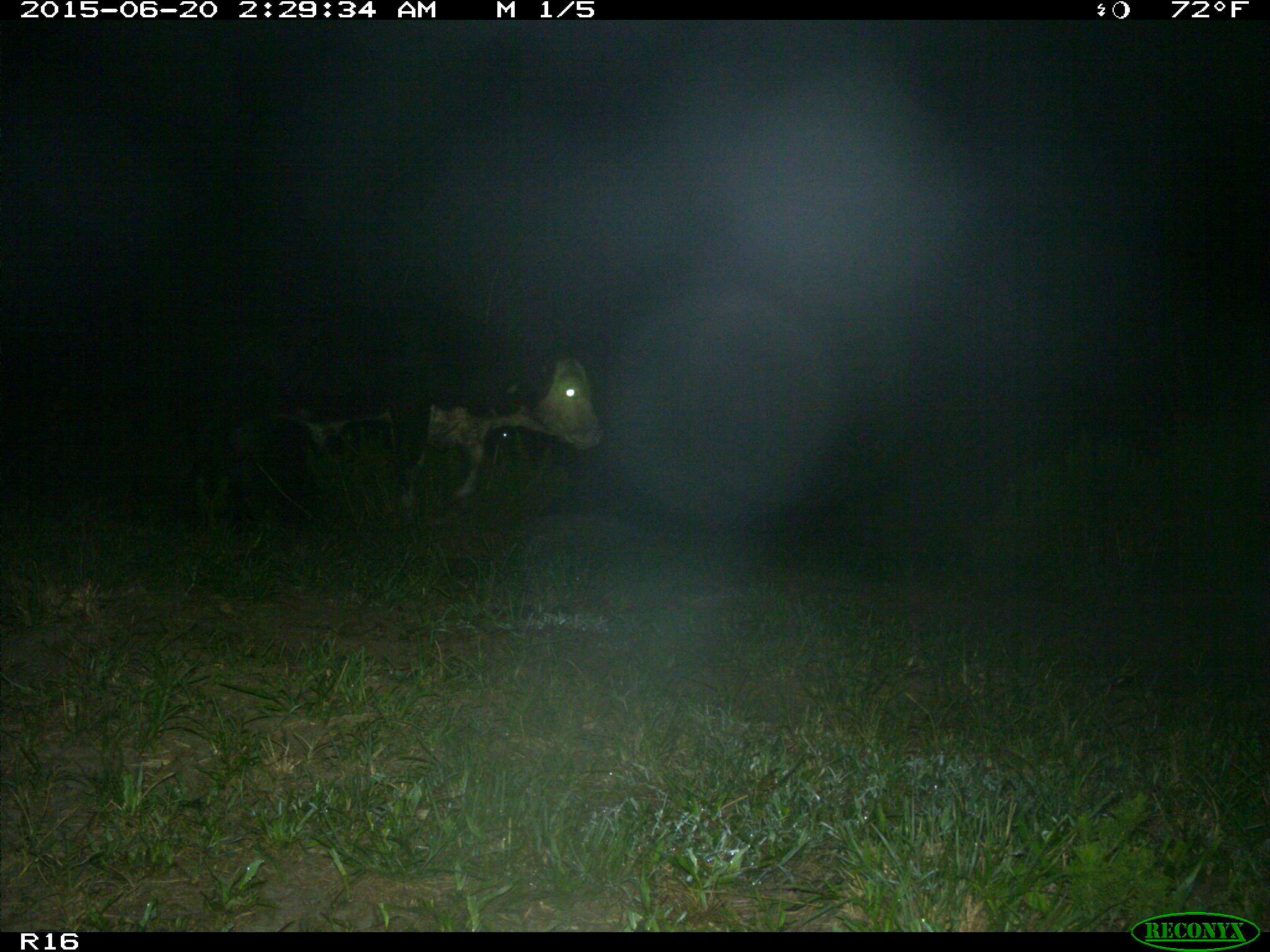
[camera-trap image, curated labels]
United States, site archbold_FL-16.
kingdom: Animalia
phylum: Chordata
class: Mammalia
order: Artiodactyla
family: Bovidae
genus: Bos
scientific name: Bos taurus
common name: domestic cow